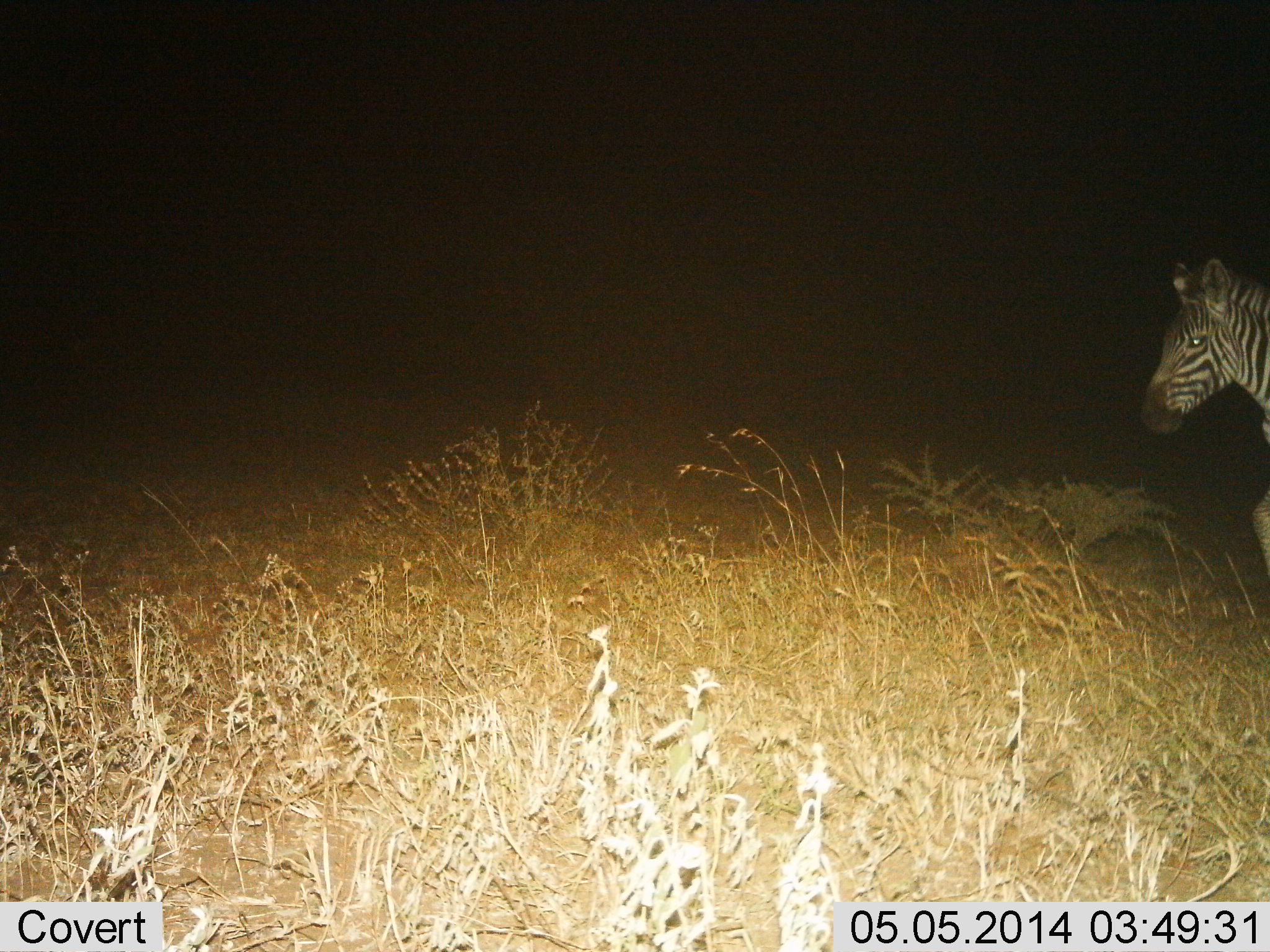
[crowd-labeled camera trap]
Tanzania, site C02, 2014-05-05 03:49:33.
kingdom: Animalia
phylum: Chordata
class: Mammalia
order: Perissodactyla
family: Equidae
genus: Equus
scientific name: Equus quagga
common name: plains zebra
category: zebra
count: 1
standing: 20%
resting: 0%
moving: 70%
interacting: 0%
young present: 0%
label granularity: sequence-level